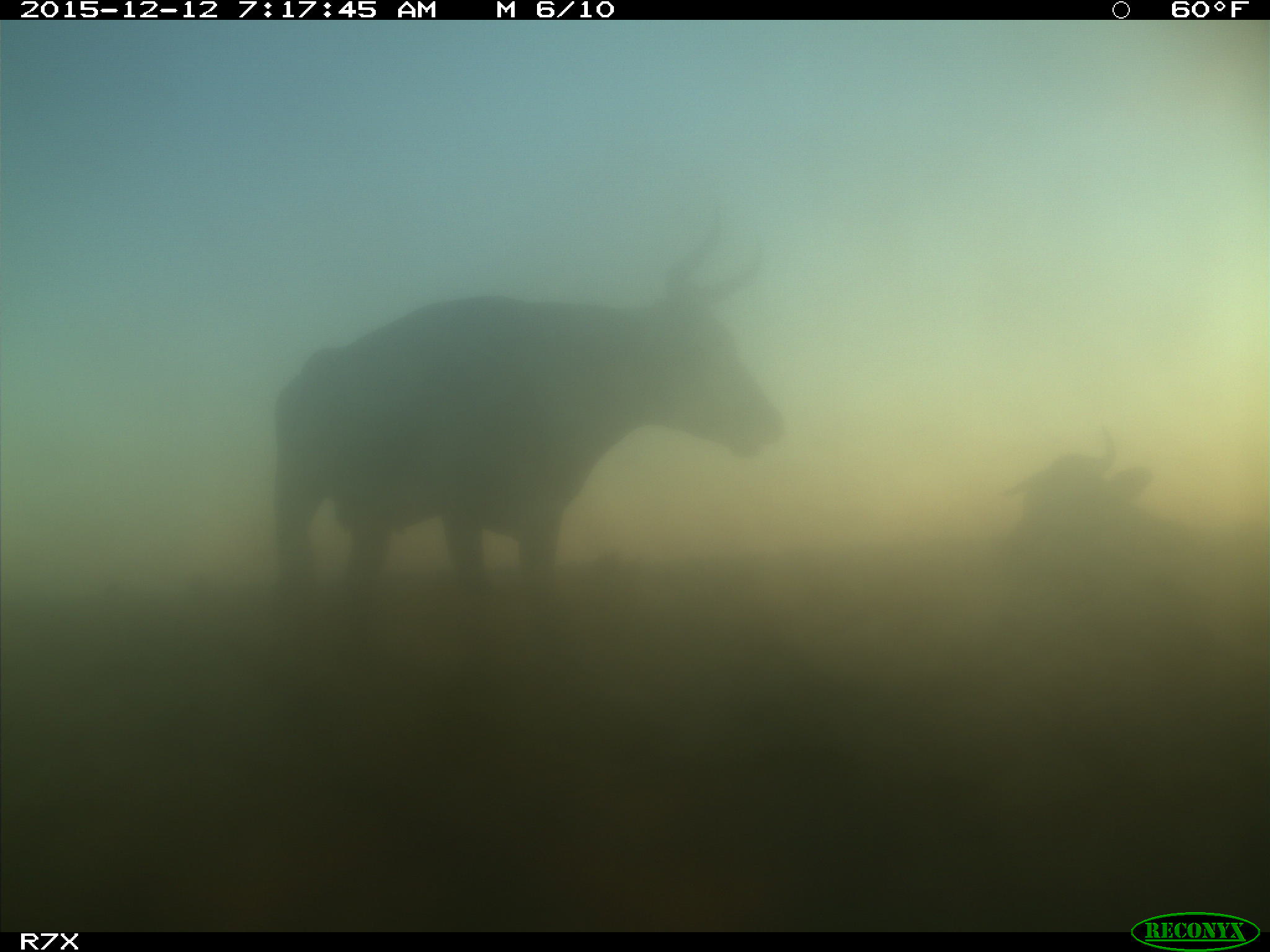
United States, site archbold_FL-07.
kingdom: Animalia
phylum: Chordata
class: Mammalia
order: Artiodactyla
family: Bovidae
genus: Bos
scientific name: Bos taurus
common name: domestic cow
Bos taurus (domestic cow).